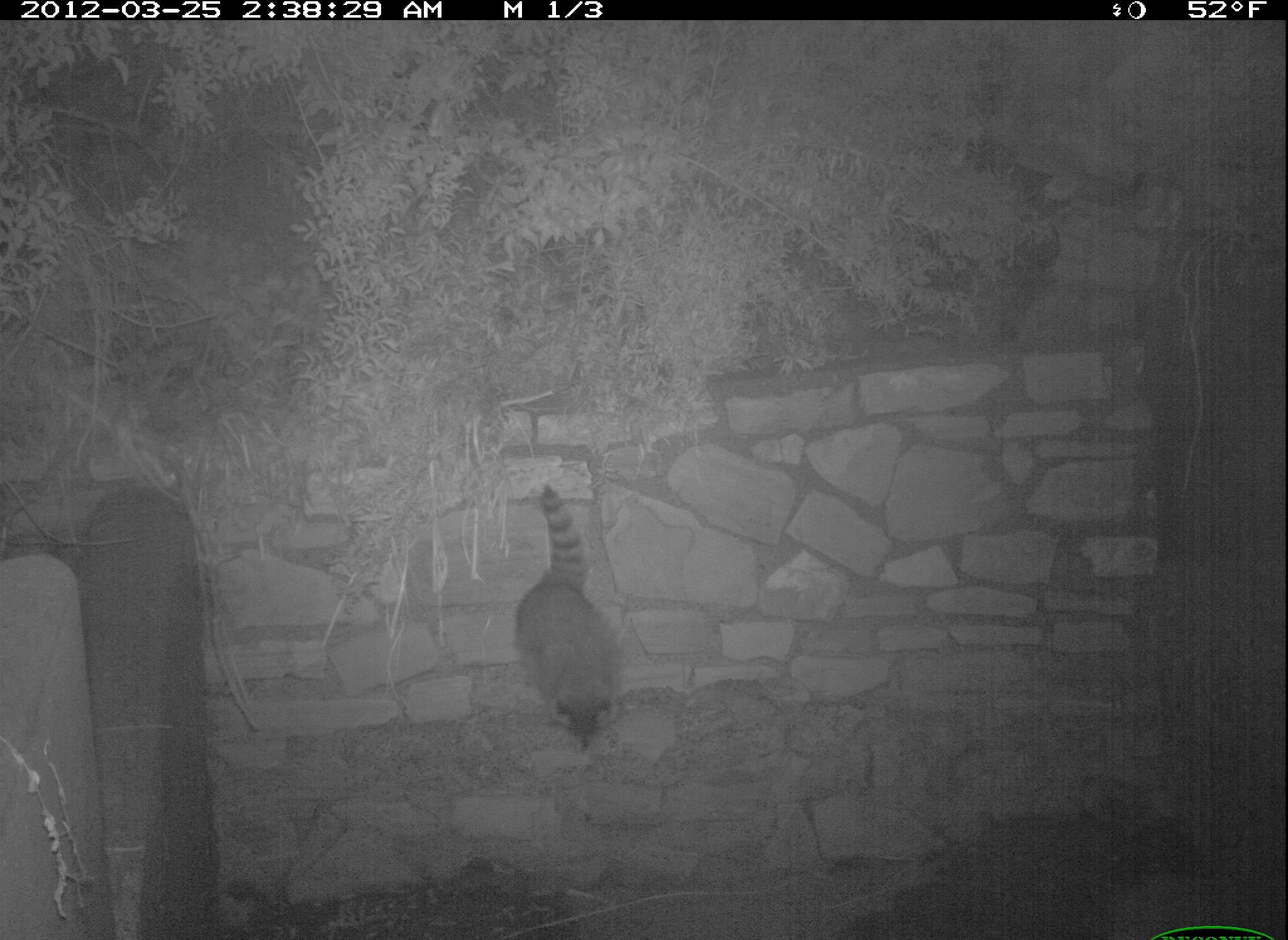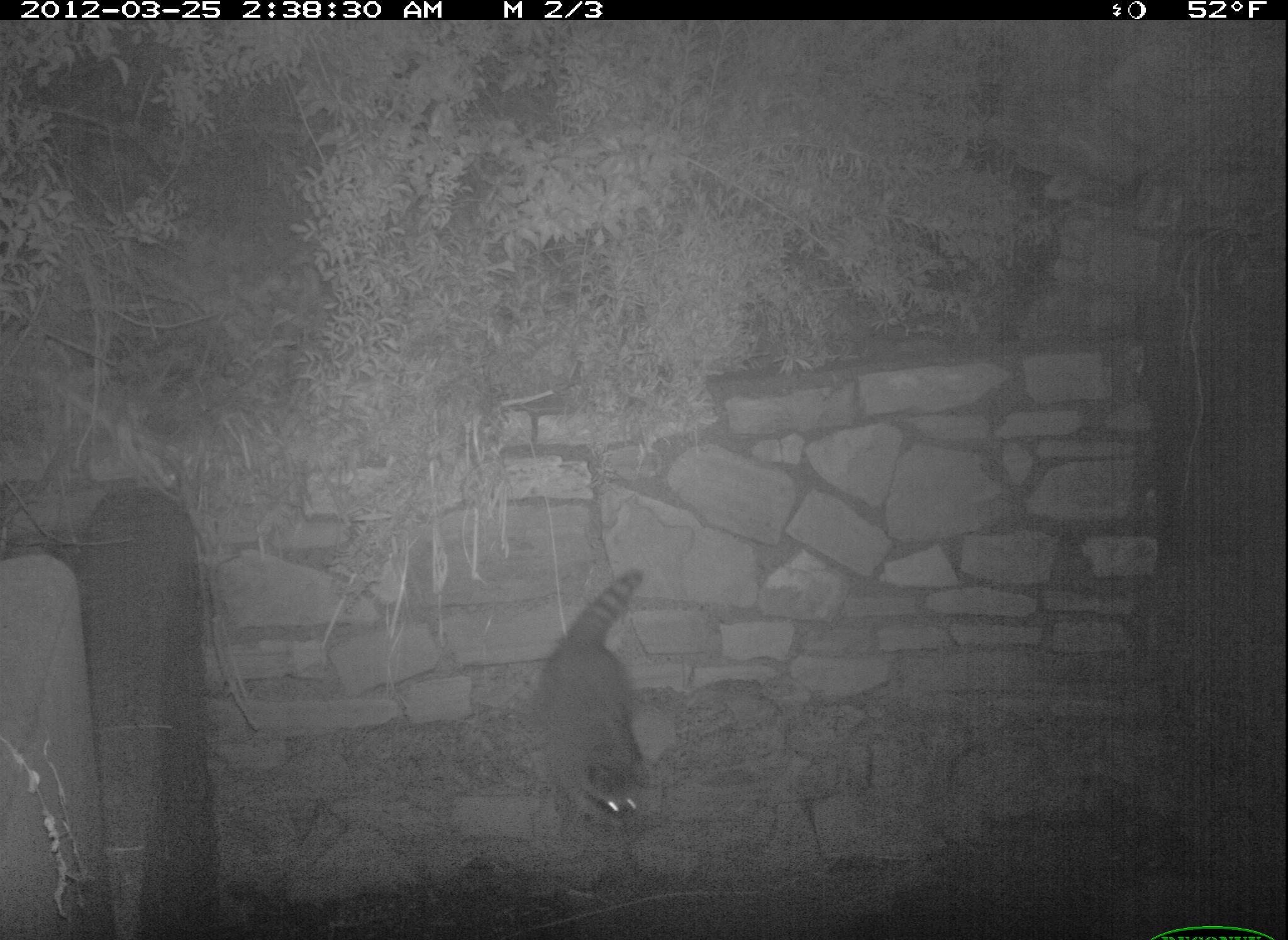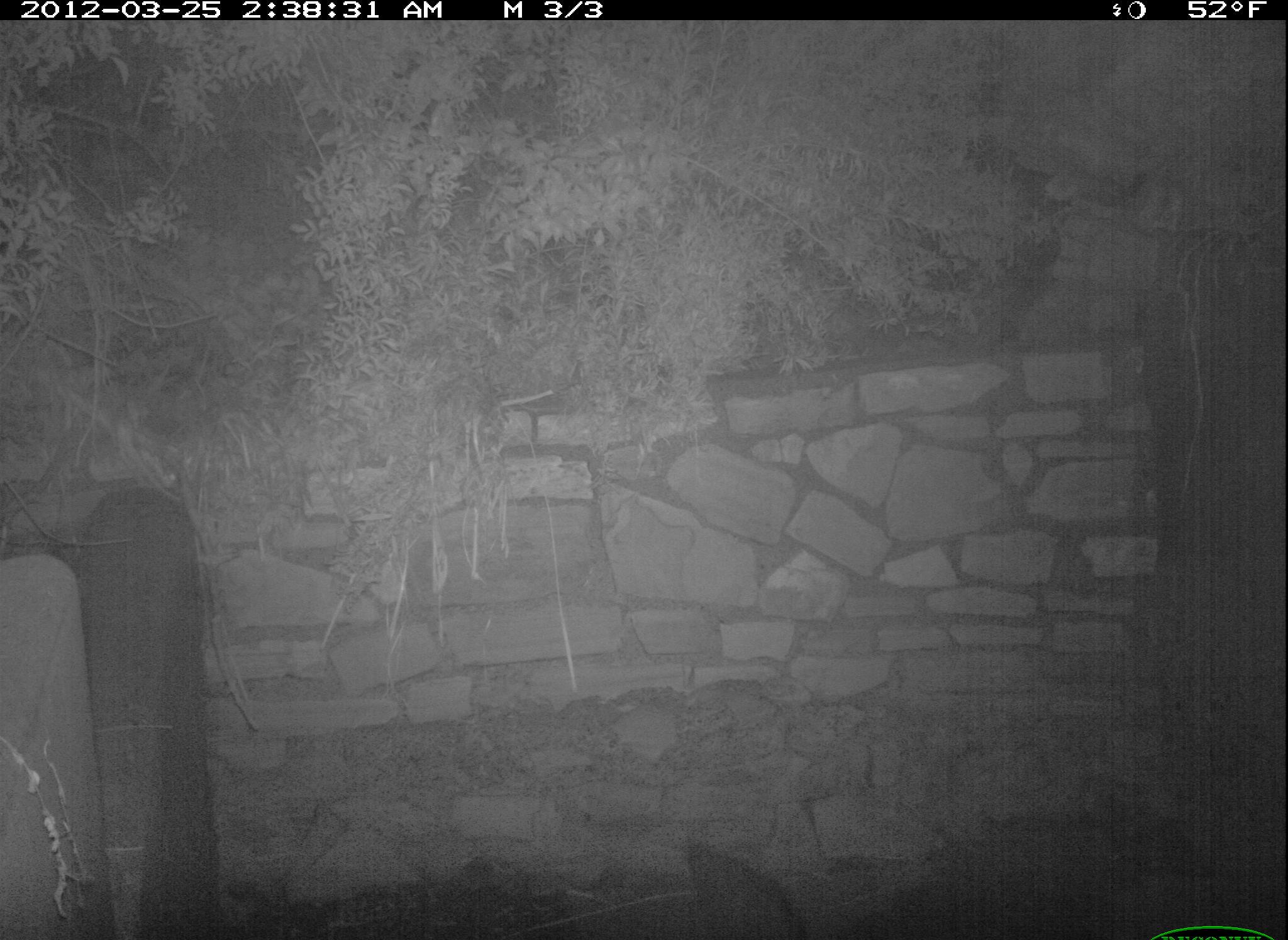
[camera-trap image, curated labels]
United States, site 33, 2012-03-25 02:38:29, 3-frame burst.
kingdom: Animalia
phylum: Chordata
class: Mammalia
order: Carnivora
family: Procyonidae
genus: Procyon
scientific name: Procyon lotor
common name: raccoon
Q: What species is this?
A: Raccoon (Procyon lotor).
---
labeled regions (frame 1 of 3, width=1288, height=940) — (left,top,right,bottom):
raccoon: (517,483,641,759)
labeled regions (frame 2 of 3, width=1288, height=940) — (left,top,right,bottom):
raccoon: (525,567,663,857)